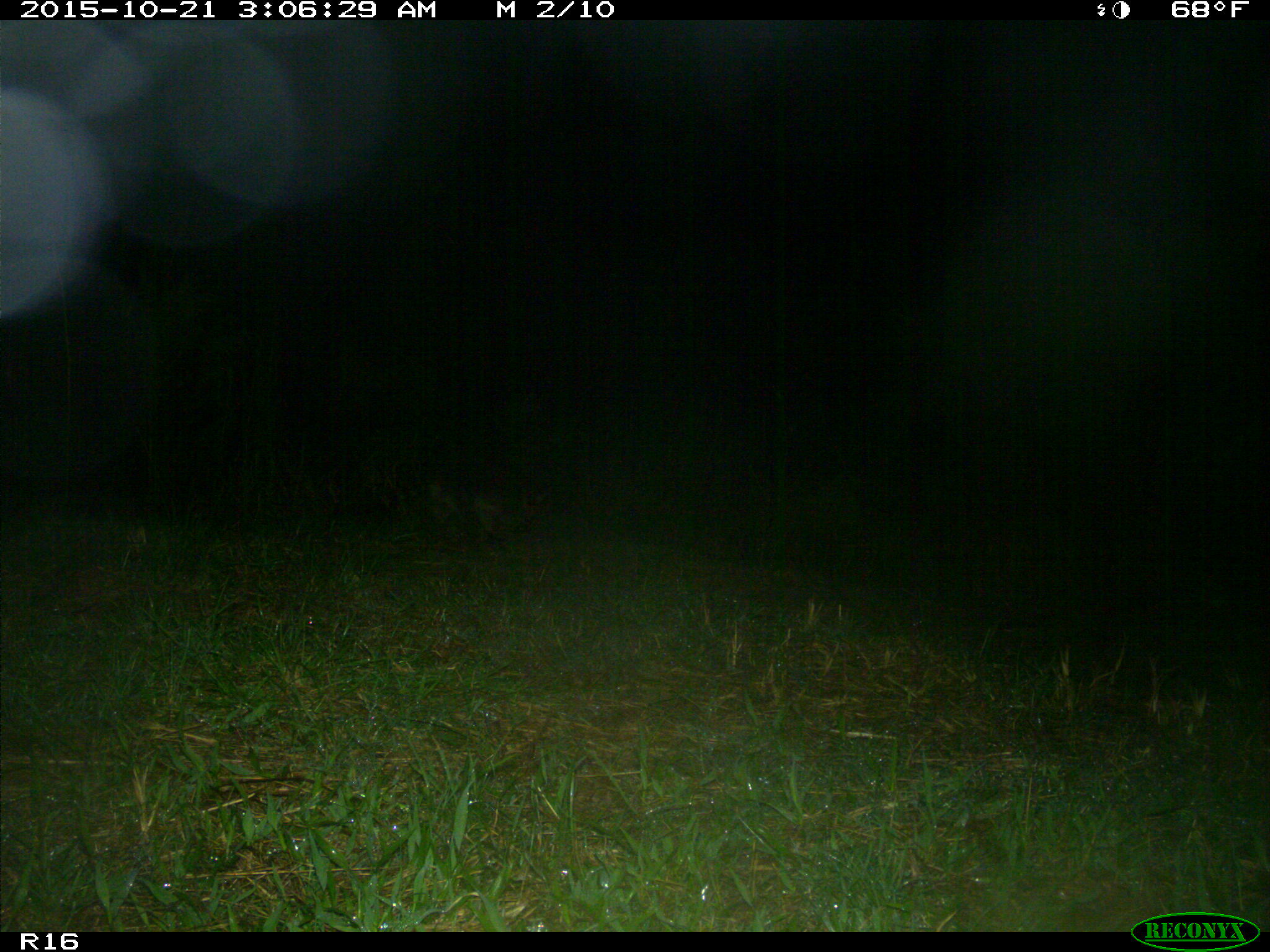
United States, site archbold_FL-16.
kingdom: Animalia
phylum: Chordata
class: Mammalia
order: Carnivora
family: Procyonidae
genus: Procyon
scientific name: Procyon lotor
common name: common raccoon